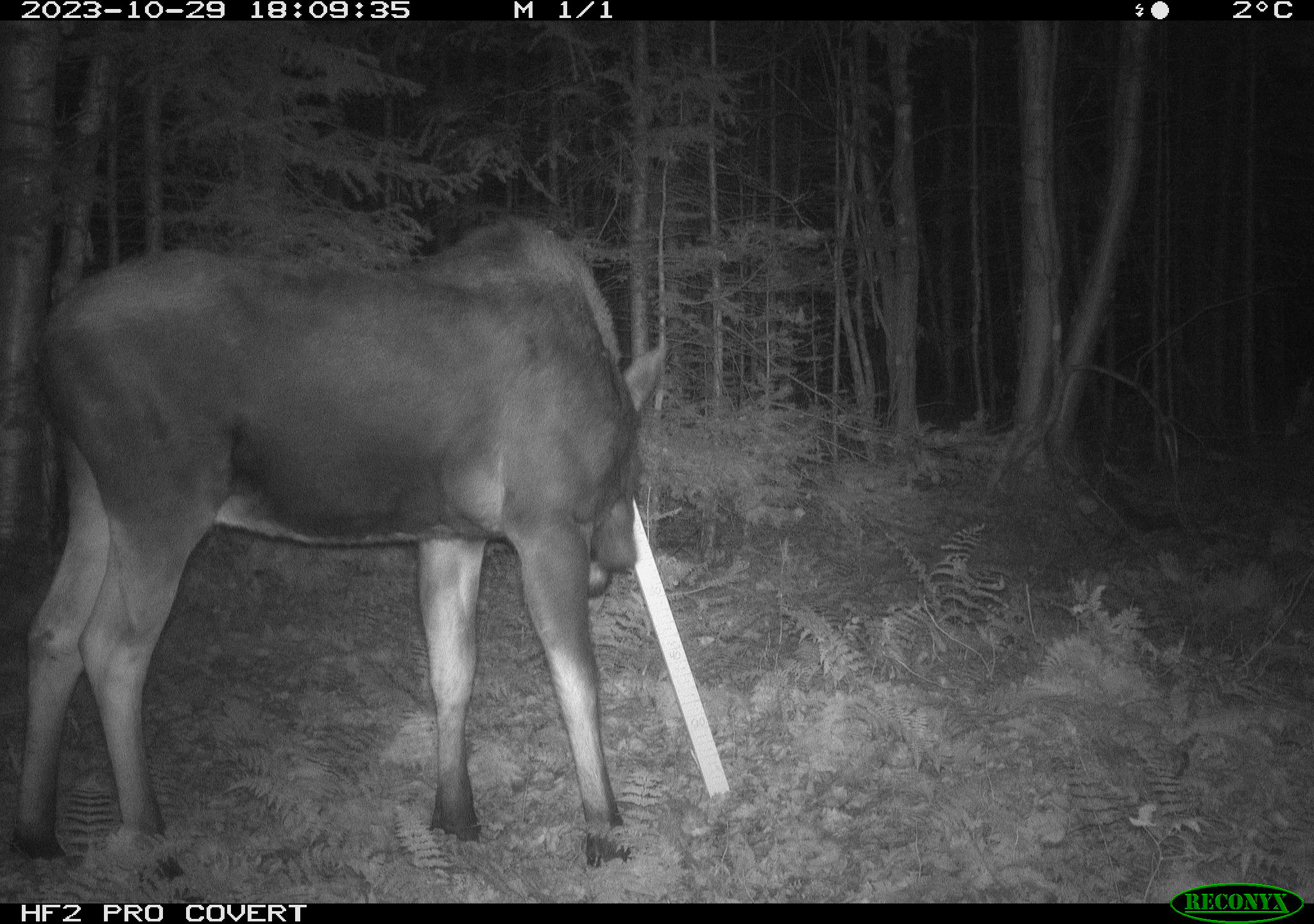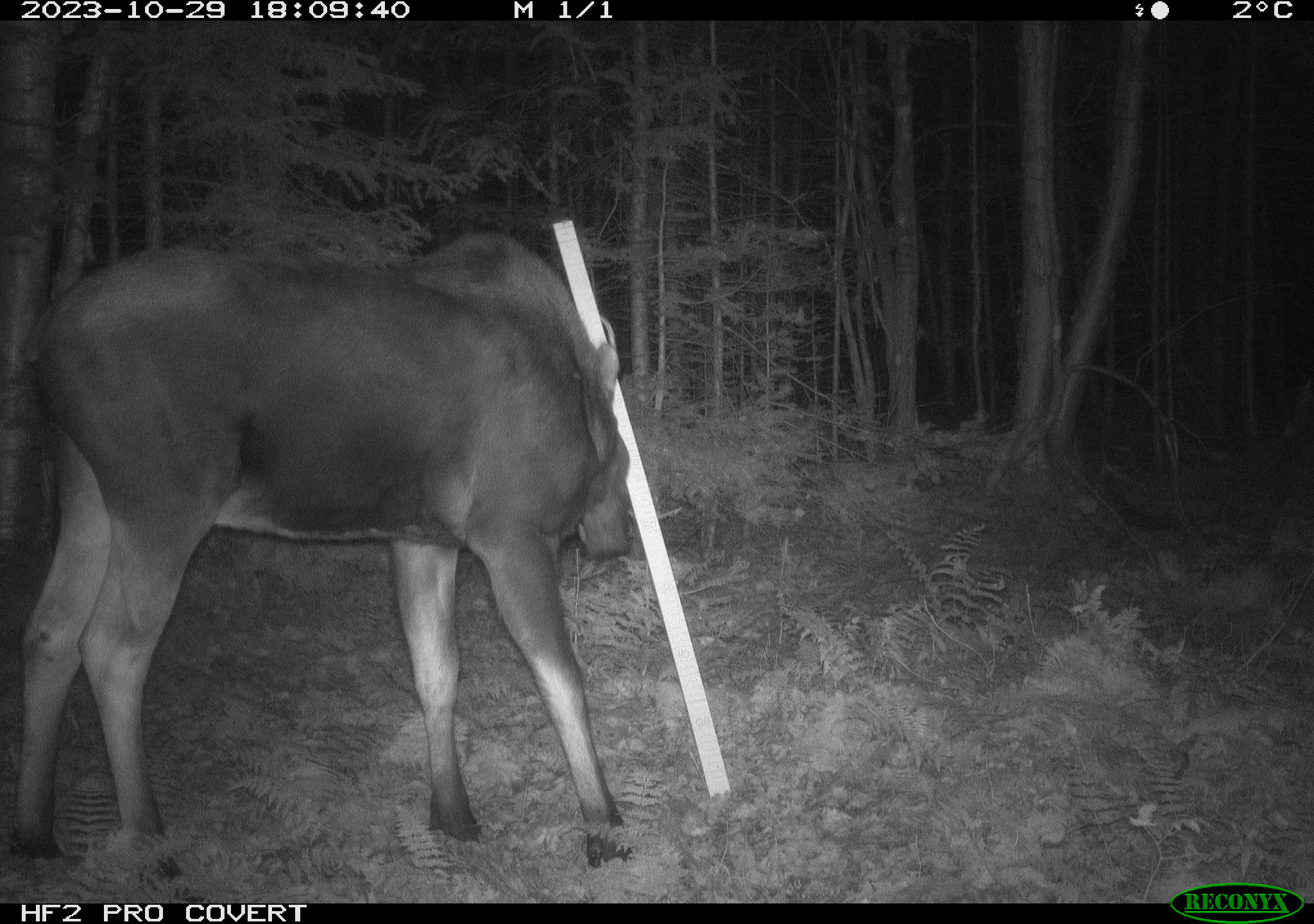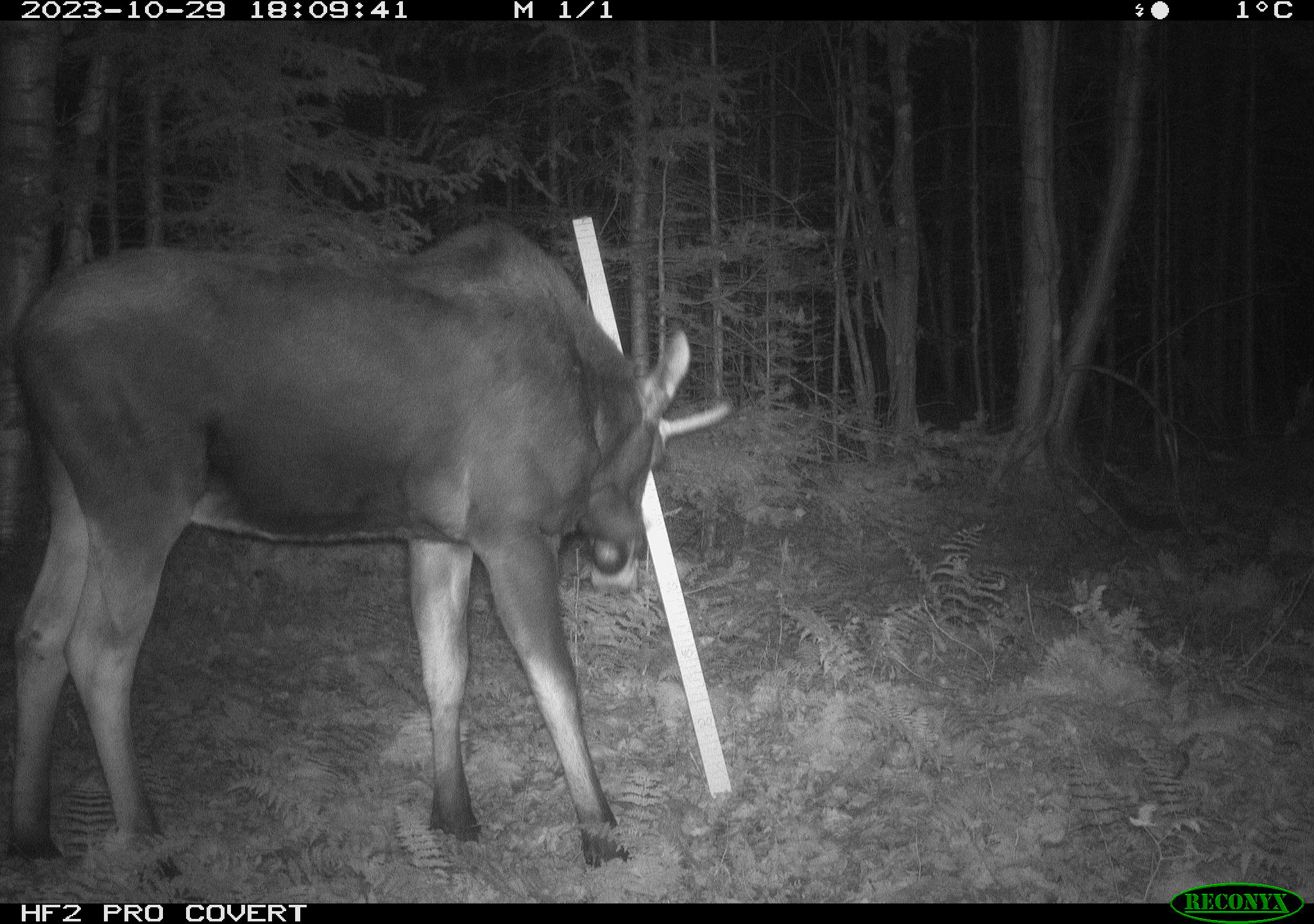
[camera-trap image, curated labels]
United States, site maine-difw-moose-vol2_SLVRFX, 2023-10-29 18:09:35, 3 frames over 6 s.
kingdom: Animalia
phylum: Chordata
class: Mammalia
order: Artiodactyla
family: Cervidae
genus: Alces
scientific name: Alces alces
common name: moose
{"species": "moose (Alces alces)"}